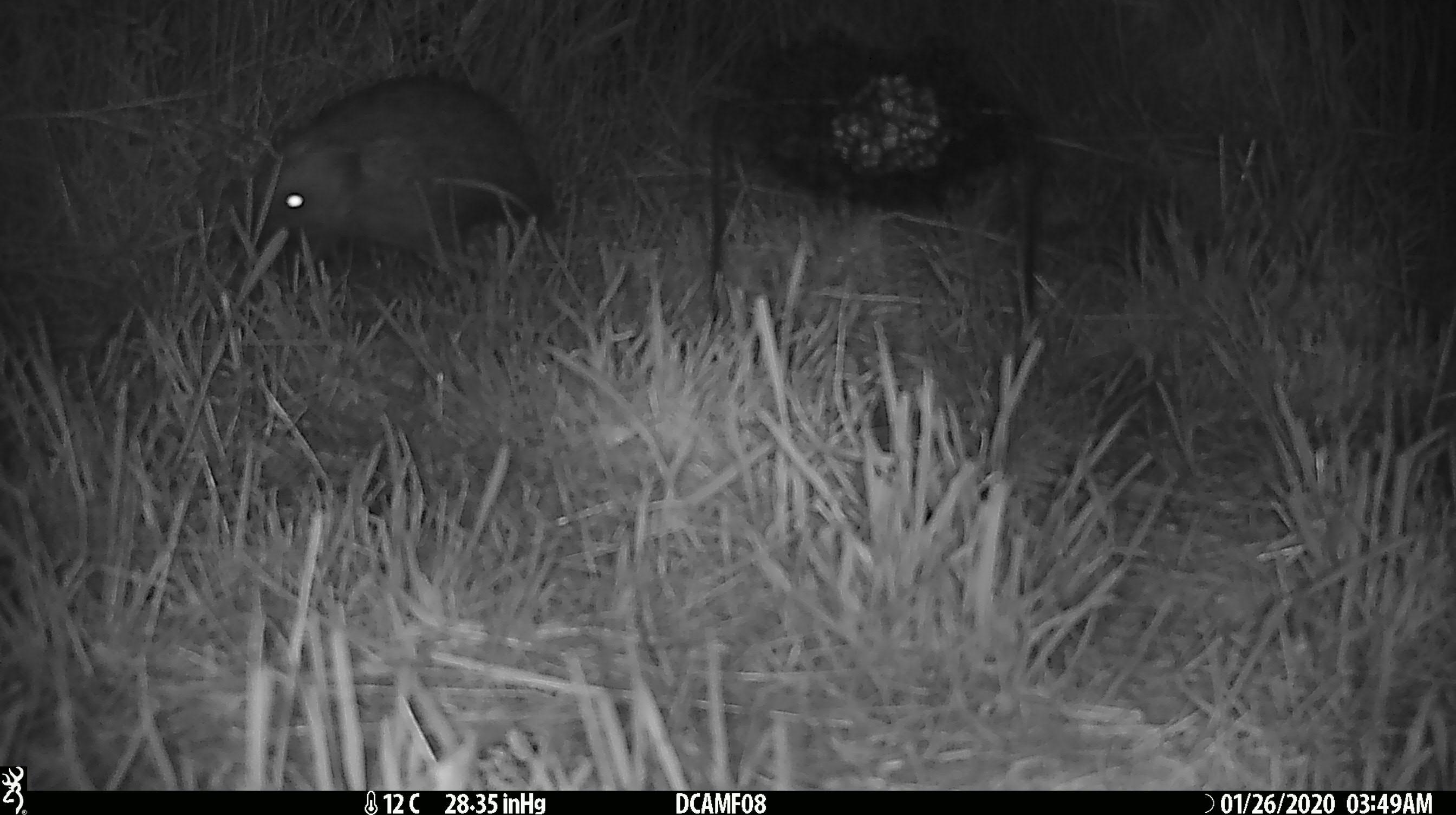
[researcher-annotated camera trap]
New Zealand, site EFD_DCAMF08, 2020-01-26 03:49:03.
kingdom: Animalia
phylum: Chordata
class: Mammalia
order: Eulipotyphla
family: Erinaceidae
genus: Erinaceus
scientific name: Erinaceus europaeus europaeus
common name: european hedgehog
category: hedgehog